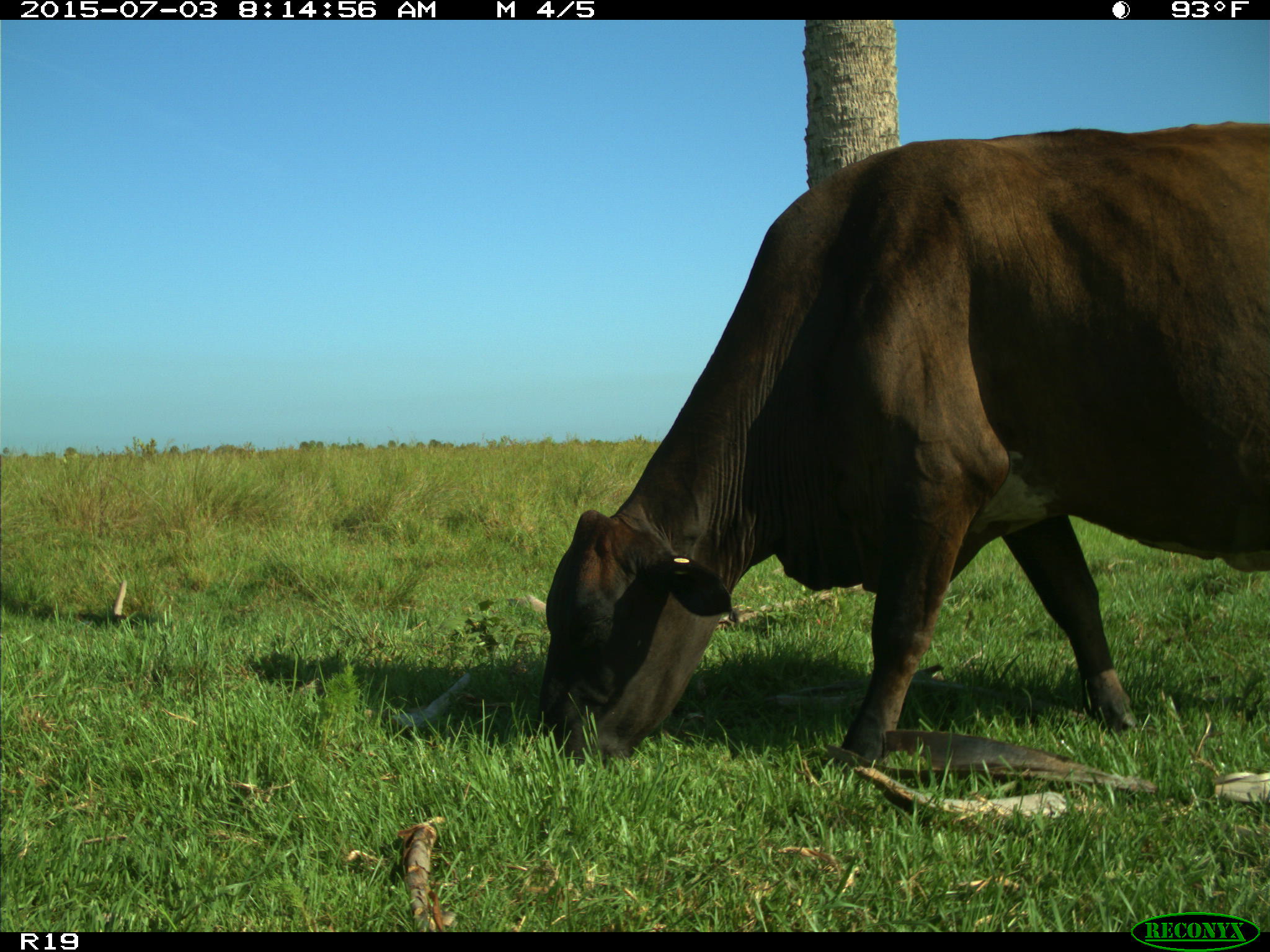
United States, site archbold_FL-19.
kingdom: Animalia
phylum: Chordata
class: Mammalia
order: Artiodactyla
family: Bovidae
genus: Bos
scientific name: Bos taurus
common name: domestic cow